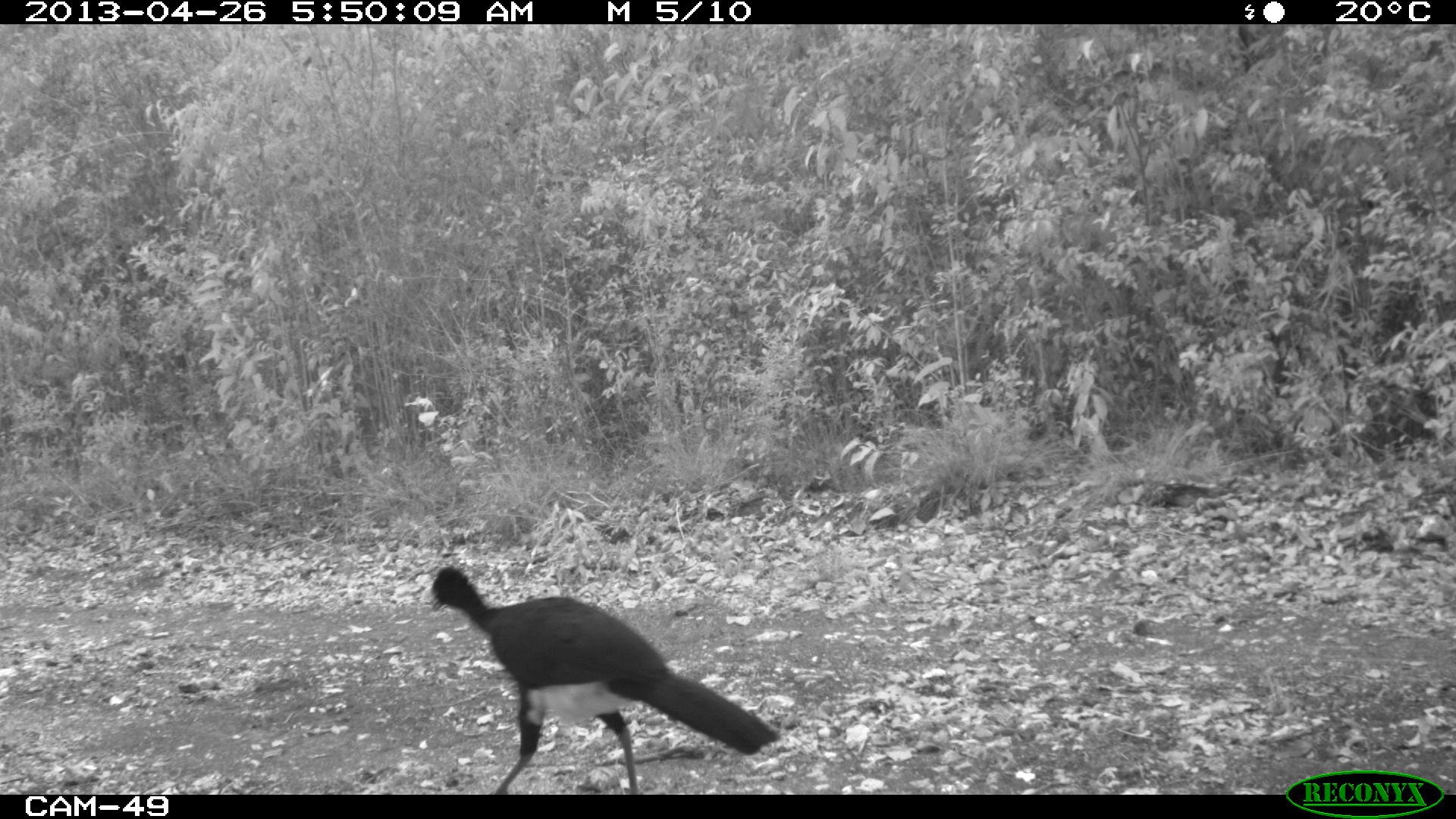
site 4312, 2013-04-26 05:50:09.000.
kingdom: Animalia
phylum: Chordata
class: Aves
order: Galliformes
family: Cracidae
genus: Crax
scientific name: Crax rubra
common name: great curassow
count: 1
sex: male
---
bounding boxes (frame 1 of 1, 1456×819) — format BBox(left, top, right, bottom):
crax rubra: BBox(424, 565, 780, 795)